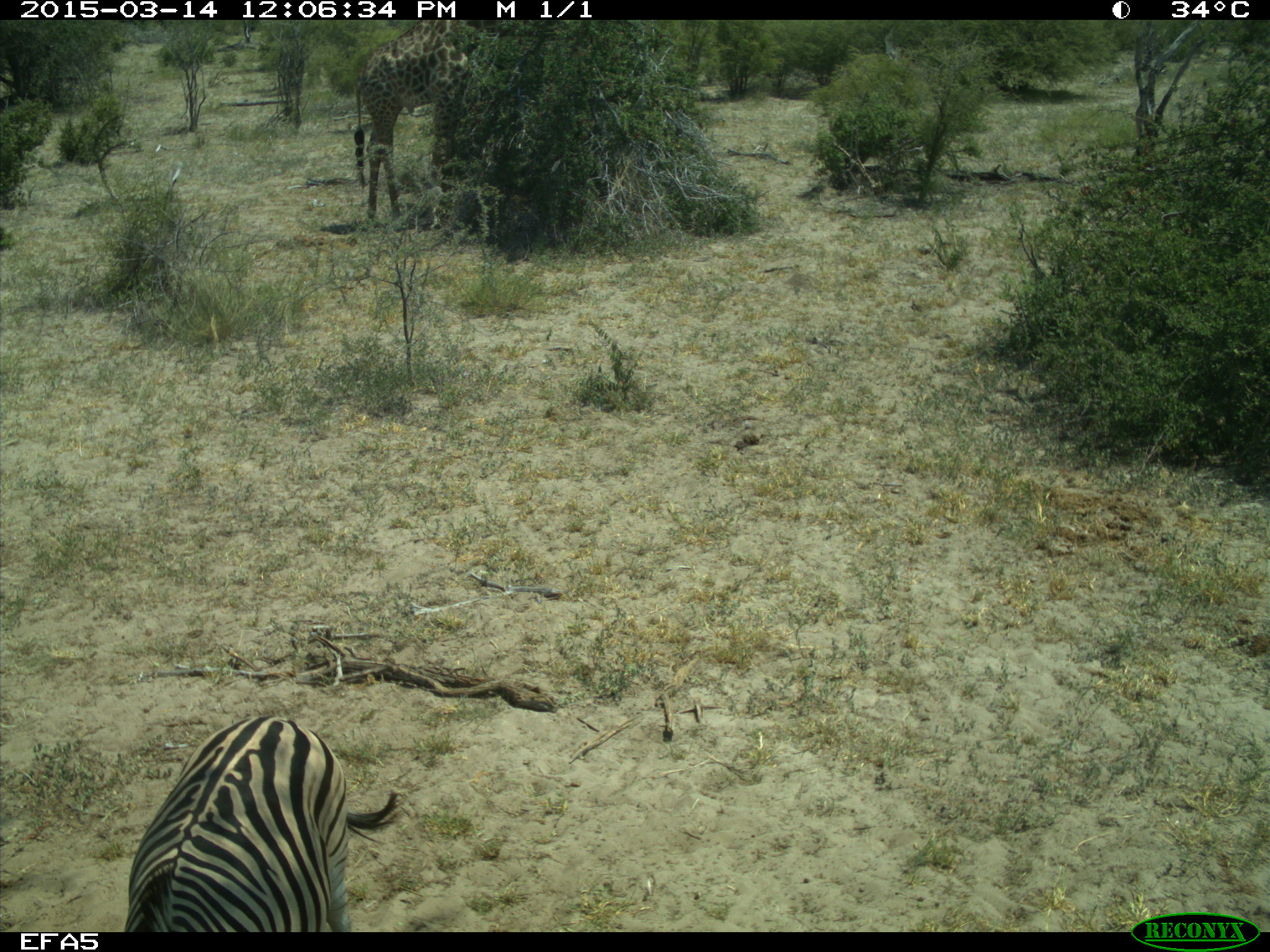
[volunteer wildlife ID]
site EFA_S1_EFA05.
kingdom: Animalia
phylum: Chordata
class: Mammalia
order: Perissodactyla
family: Equidae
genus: Equus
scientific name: Equus quagga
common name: plains zebra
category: zebraplains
Zebraplains (plains zebra) (Equus quagga), count 1. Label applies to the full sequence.